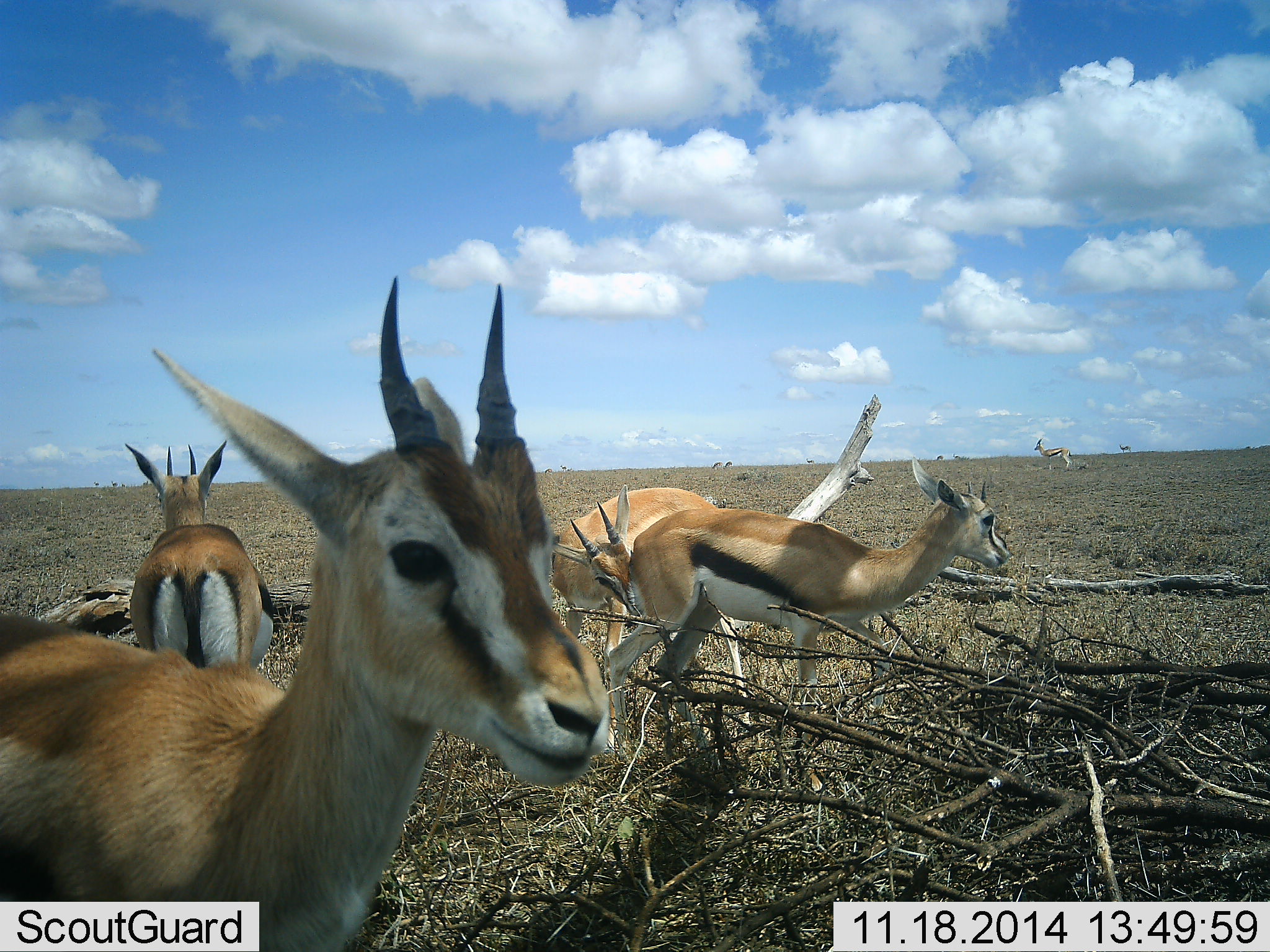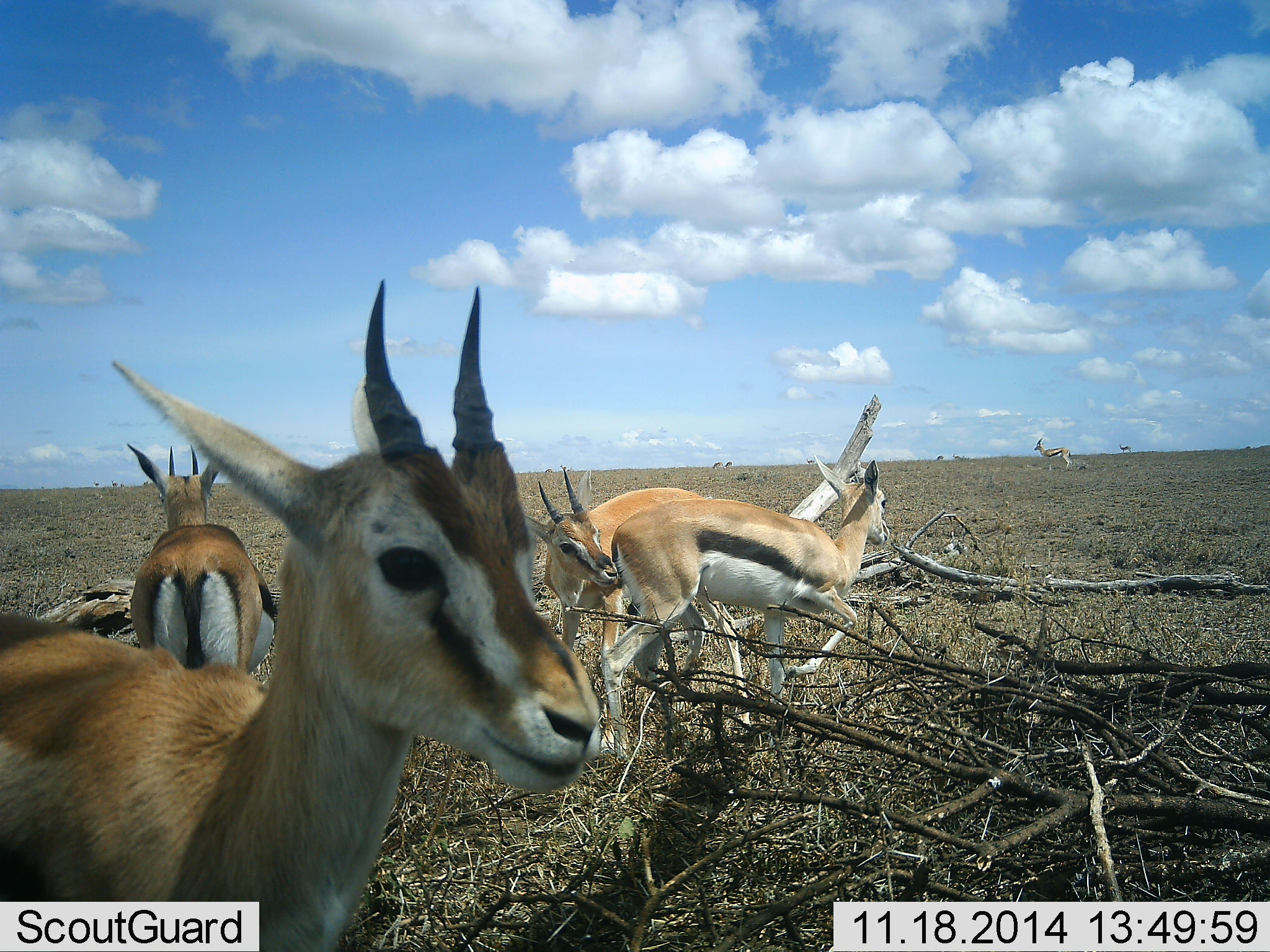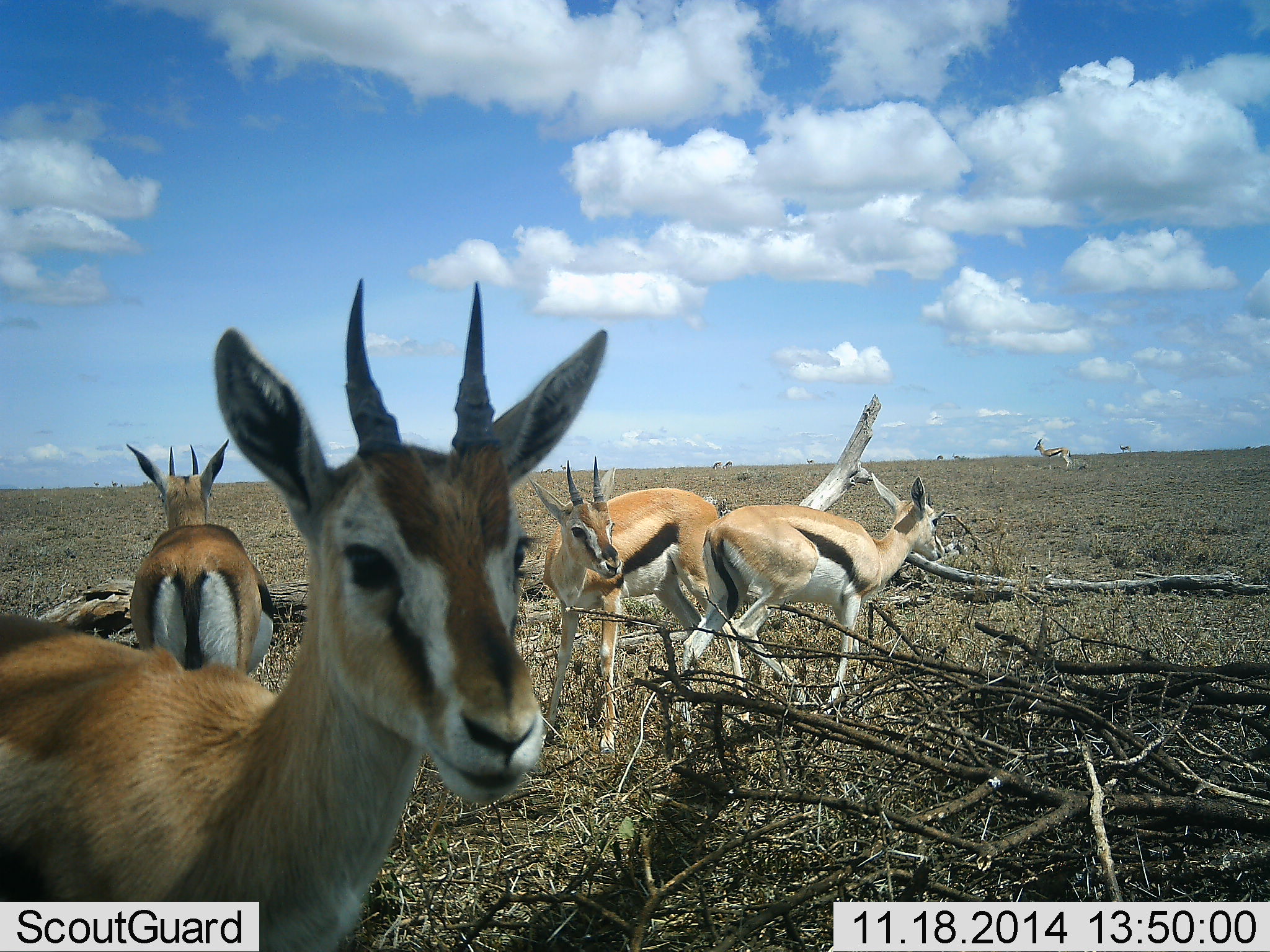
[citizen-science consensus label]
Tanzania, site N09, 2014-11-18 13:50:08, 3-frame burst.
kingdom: Animalia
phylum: Chordata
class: Mammalia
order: Artiodactyla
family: Bovidae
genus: Eudorcas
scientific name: Eudorcas thomsonii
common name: thomson's gazelle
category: gazellethomsons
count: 4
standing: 100%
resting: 20%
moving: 10%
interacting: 50%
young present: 0%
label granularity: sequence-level